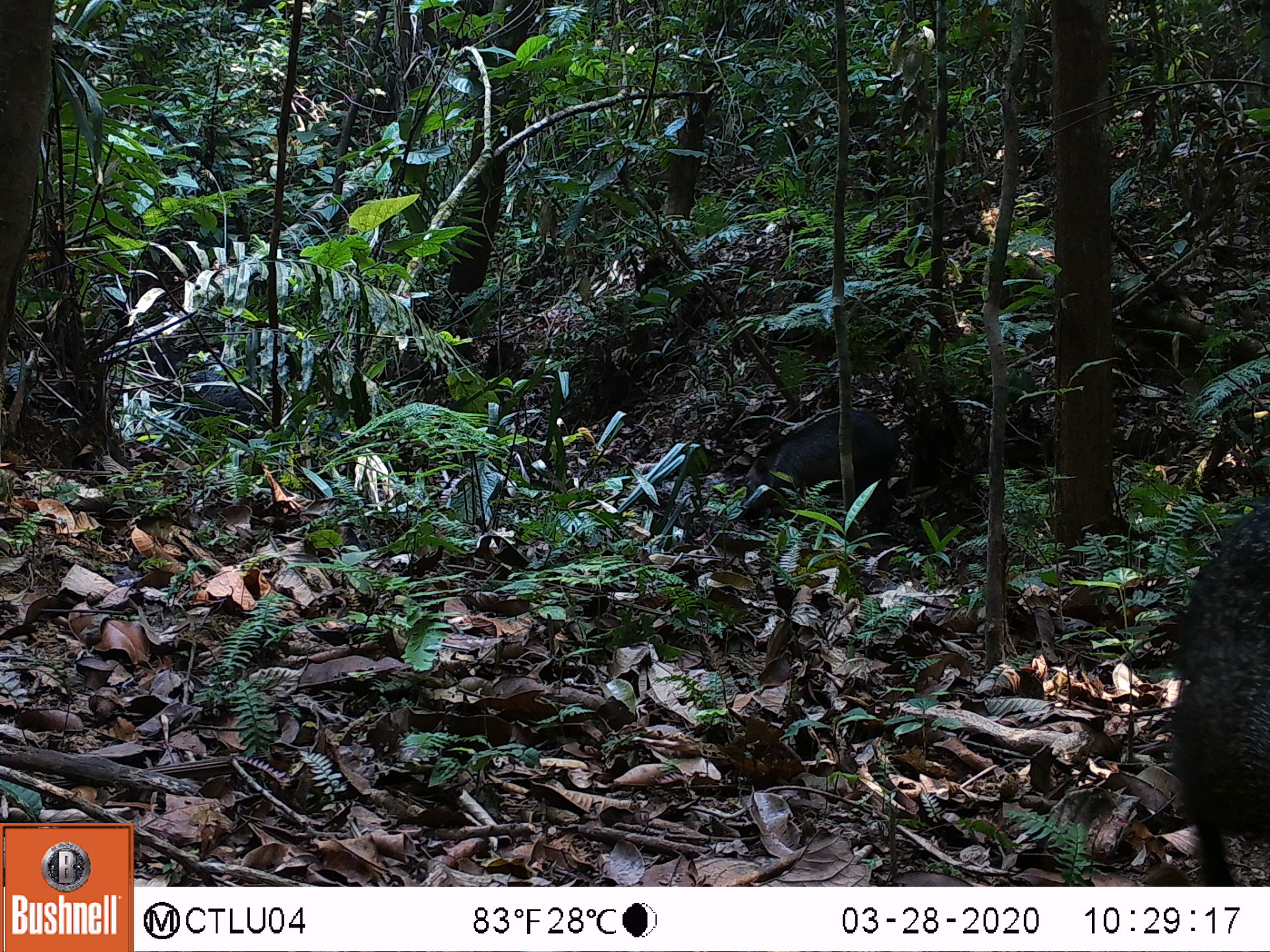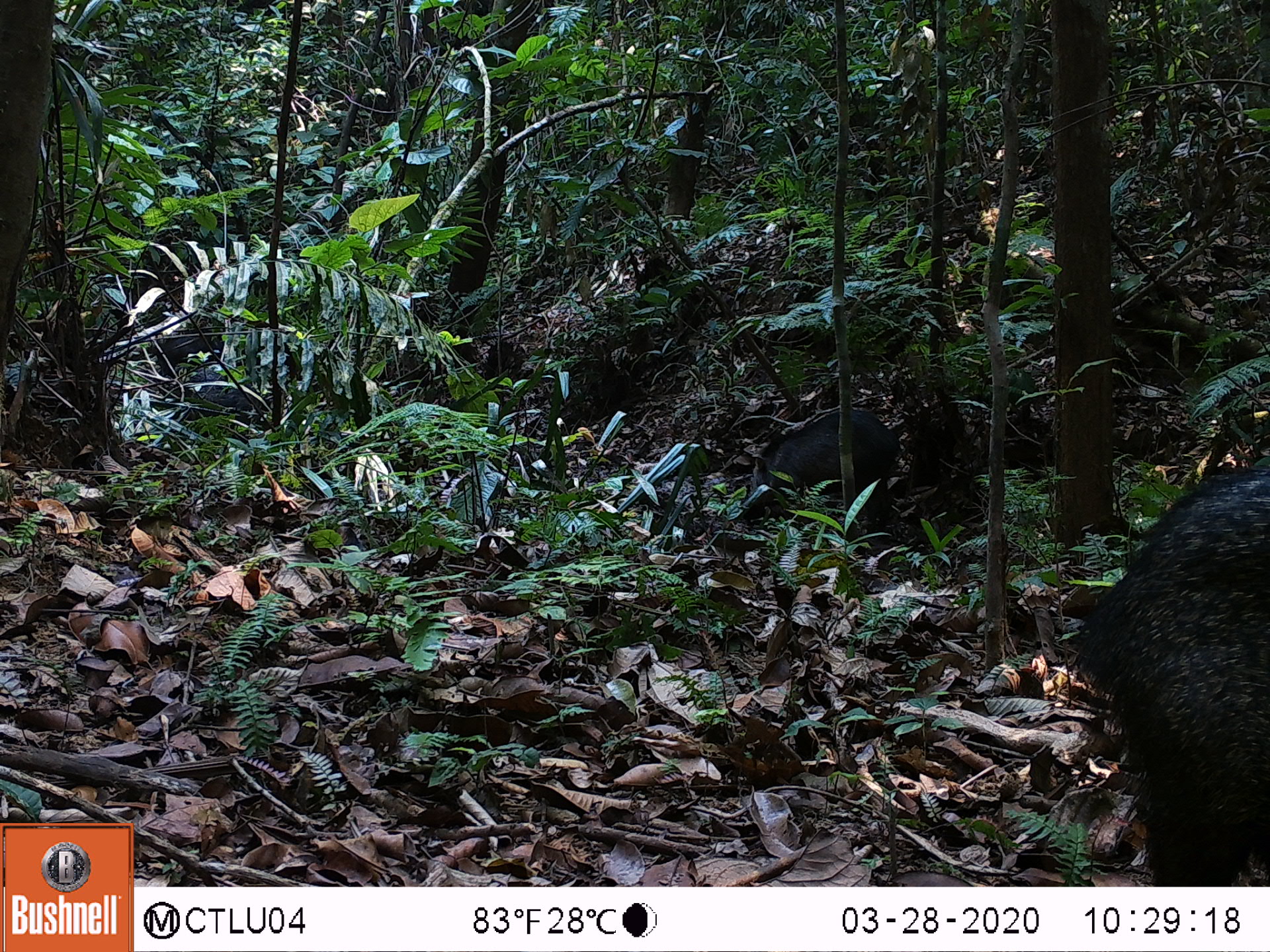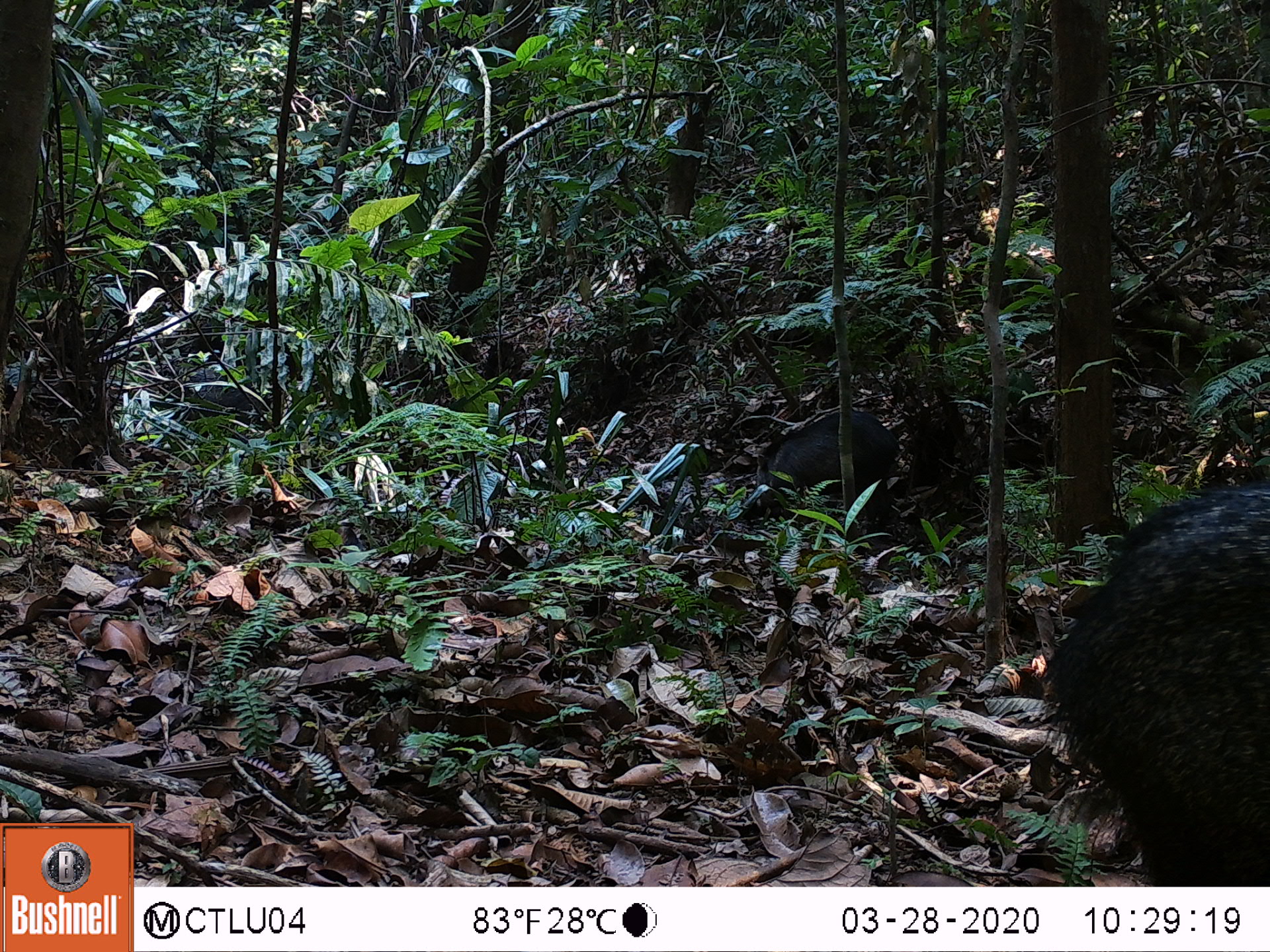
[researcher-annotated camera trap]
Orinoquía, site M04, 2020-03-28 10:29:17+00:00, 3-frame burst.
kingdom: Animalia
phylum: Chordata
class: Mammalia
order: Artiodactyla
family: Tayassuidae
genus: Pecari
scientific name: Pecari tajacu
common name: collared peccary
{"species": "collared peccary (Pecari tajacu)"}